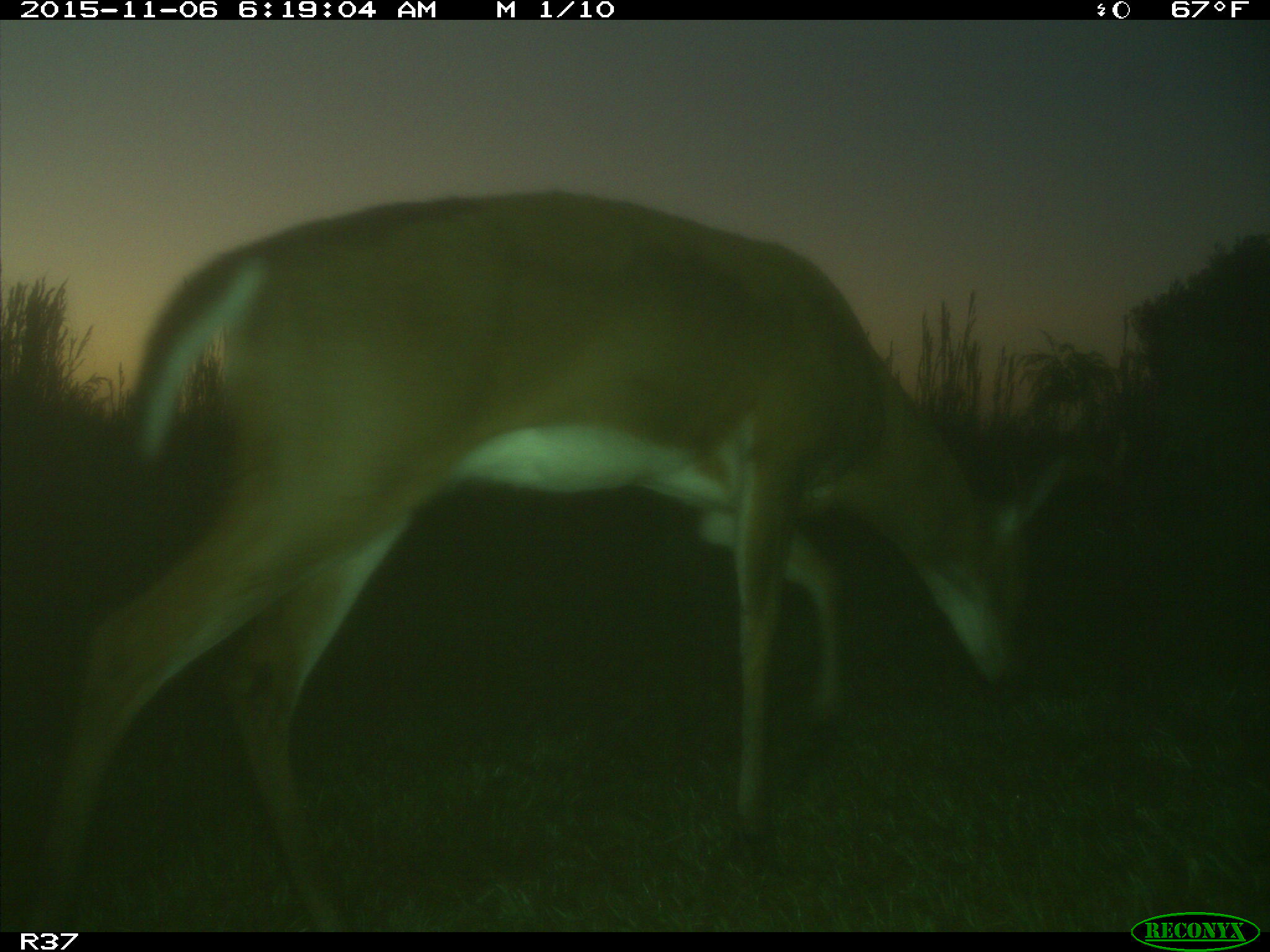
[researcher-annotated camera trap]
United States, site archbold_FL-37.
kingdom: Animalia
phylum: Chordata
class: Mammalia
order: Artiodactyla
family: Cervidae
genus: Odocoileus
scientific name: Odocoileus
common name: deer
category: unidentified deer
Unidentified deer (deer) (Odocoileus).